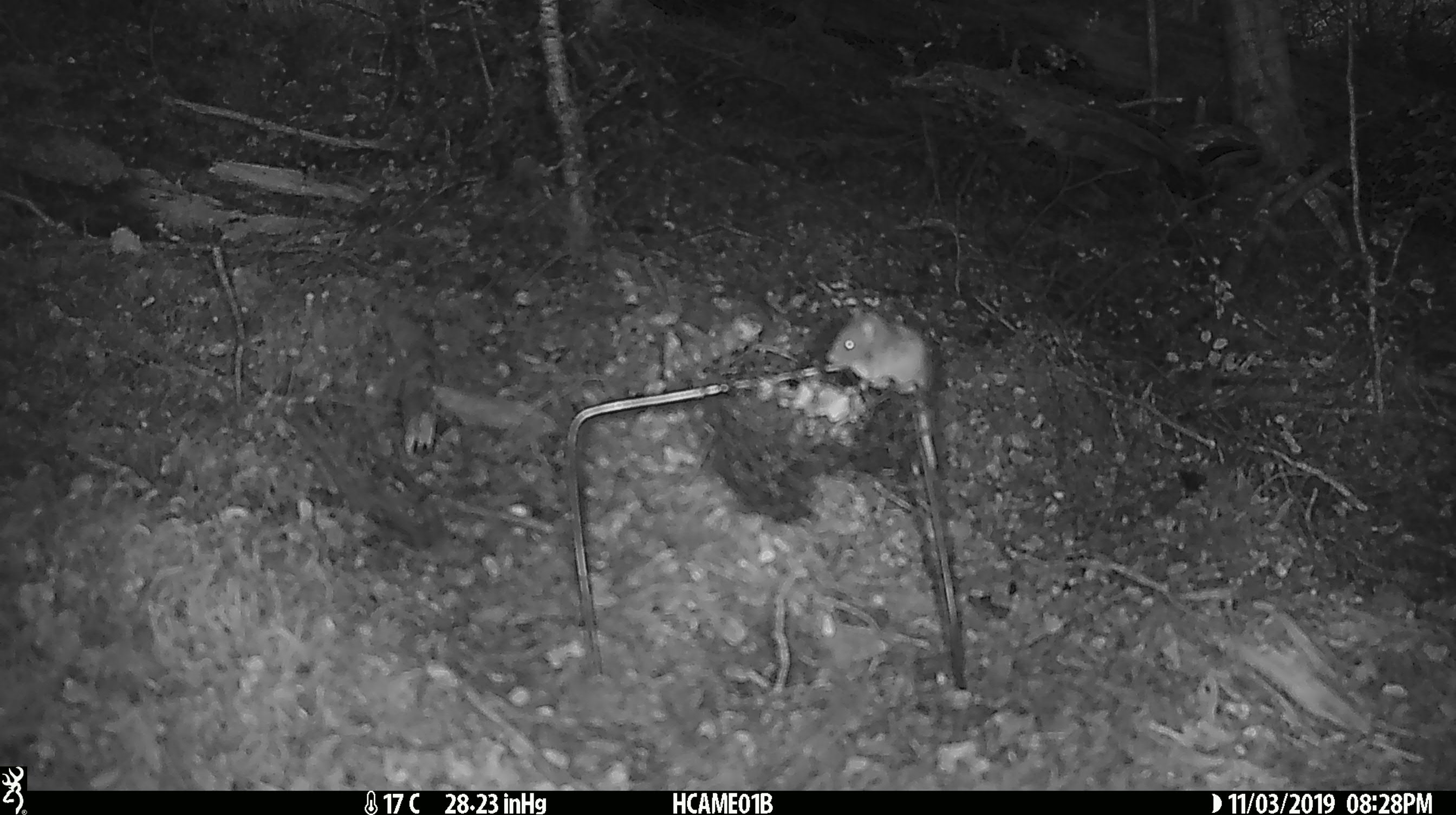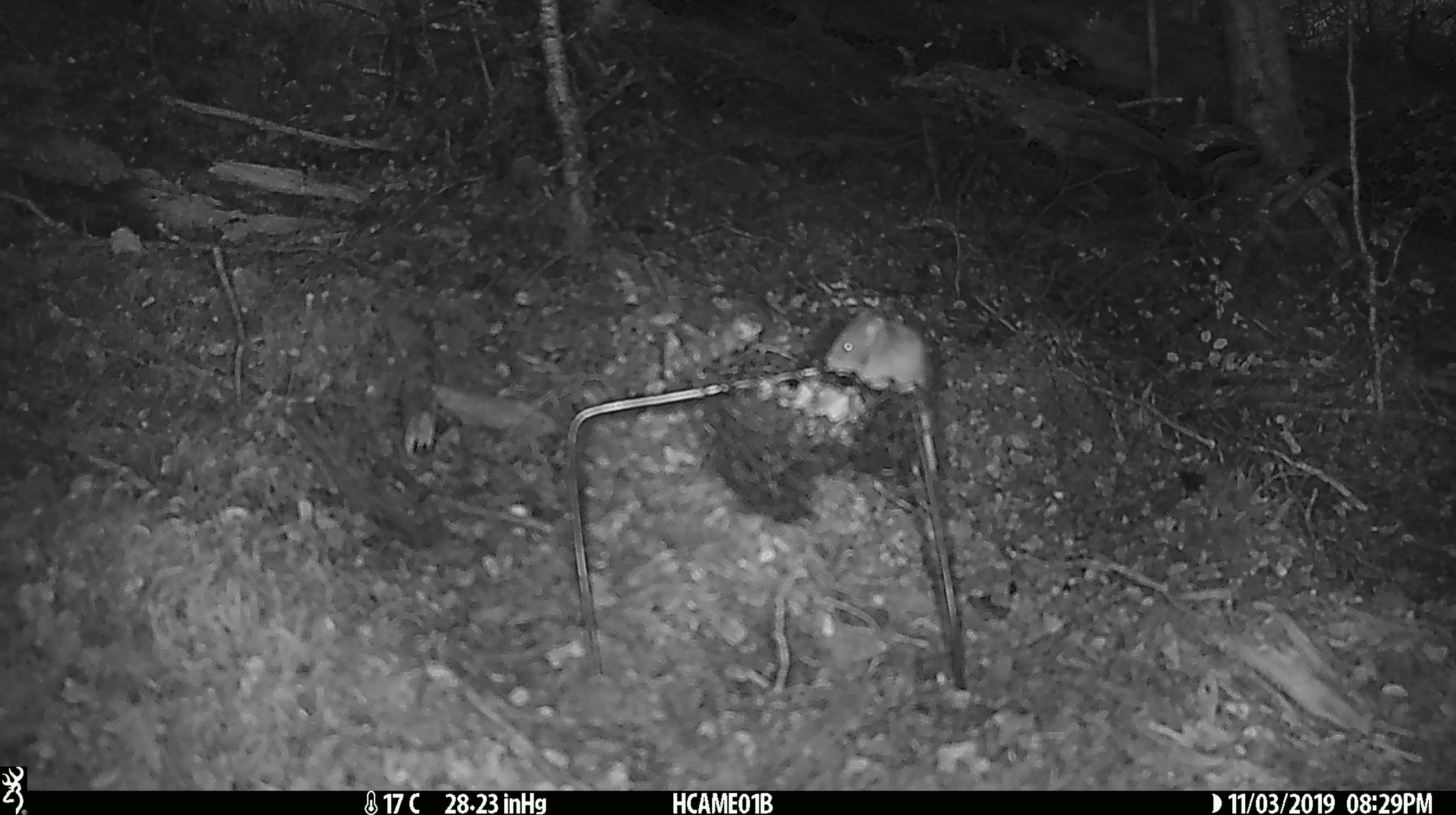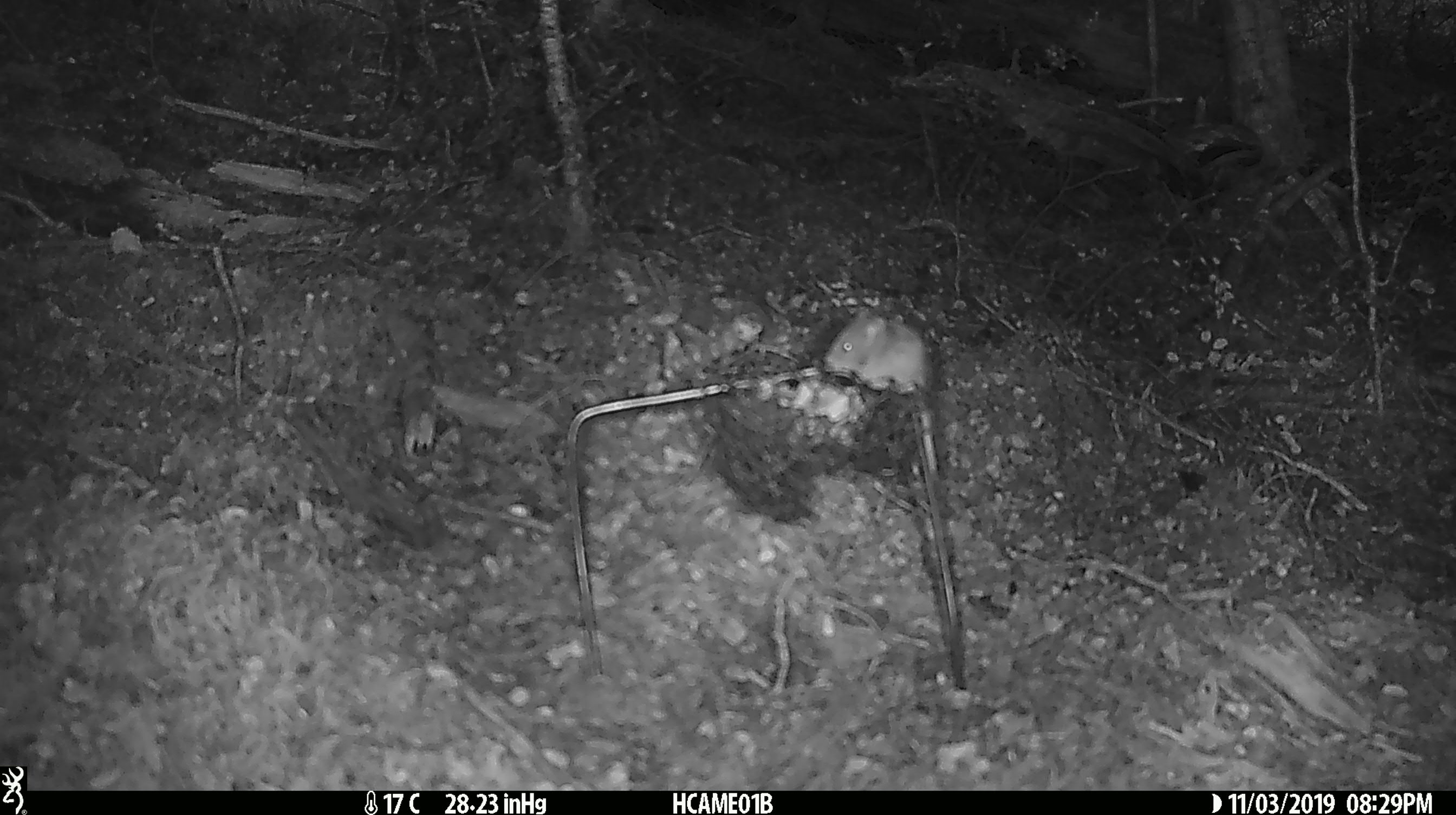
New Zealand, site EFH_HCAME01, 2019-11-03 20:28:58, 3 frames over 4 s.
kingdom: Animalia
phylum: Chordata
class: Mammalia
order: Rodentia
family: Muridae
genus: Mus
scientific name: Mus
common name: mouse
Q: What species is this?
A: Mouse (Mus).